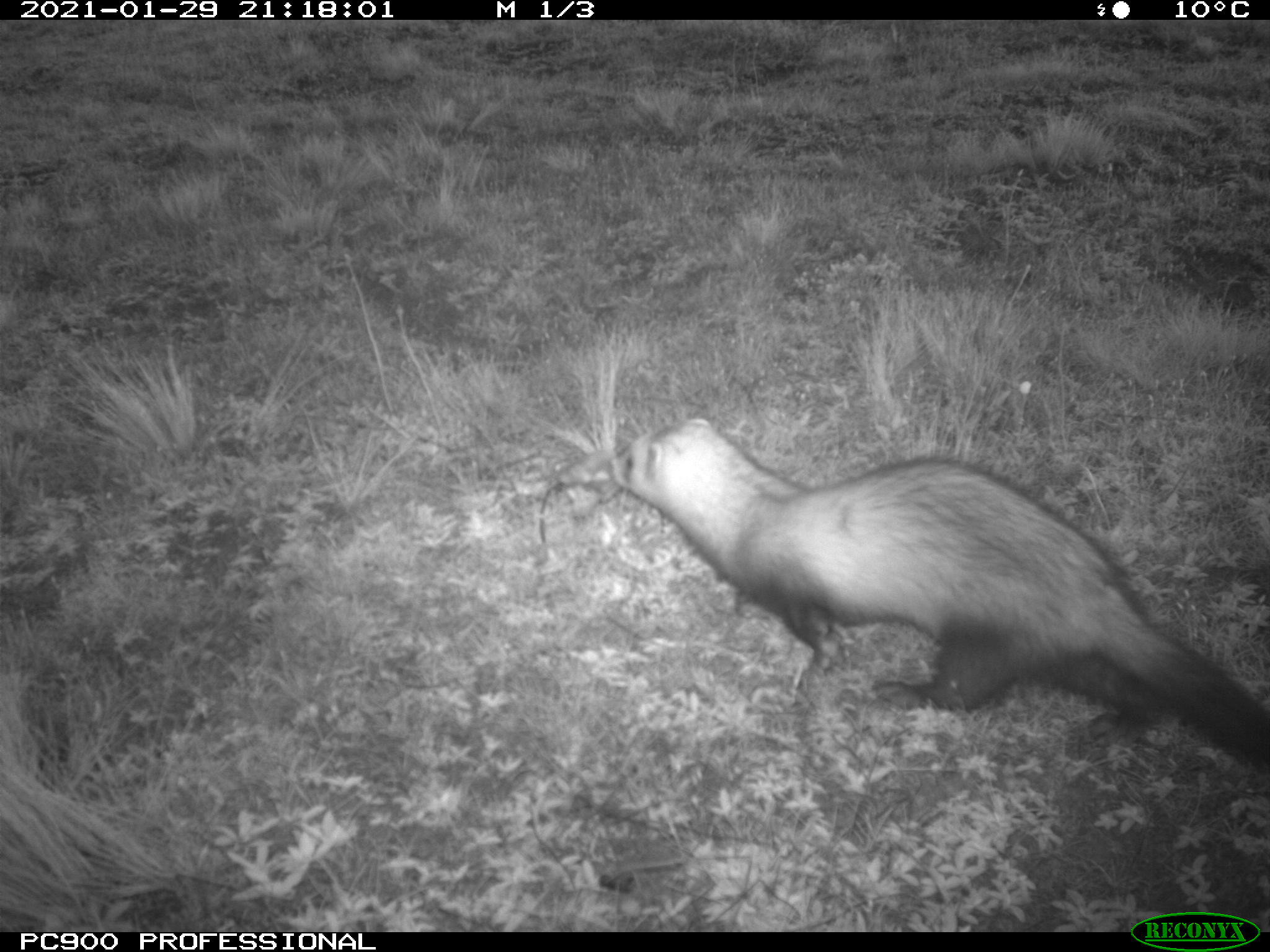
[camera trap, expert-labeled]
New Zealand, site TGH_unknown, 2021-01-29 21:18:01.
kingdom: Animalia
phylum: Chordata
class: Mammalia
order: Carnivora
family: Mustelidae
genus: Mustela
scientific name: Mustela furo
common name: ferret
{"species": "ferret (Mustela furo)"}